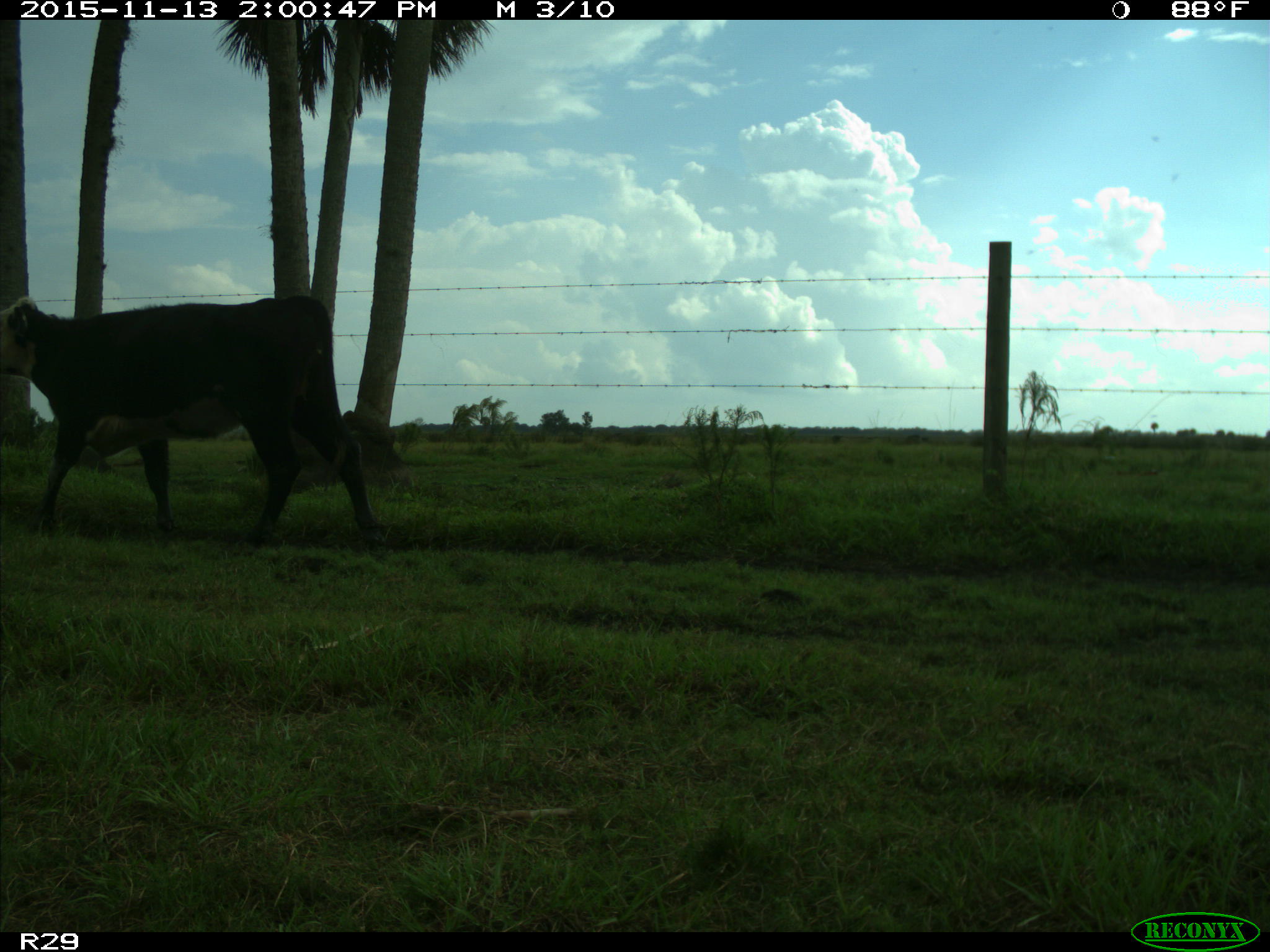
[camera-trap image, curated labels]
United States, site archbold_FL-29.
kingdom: Animalia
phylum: Chordata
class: Mammalia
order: Artiodactyla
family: Bovidae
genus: Bos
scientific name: Bos taurus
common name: domestic cow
Bos taurus (domestic cow).